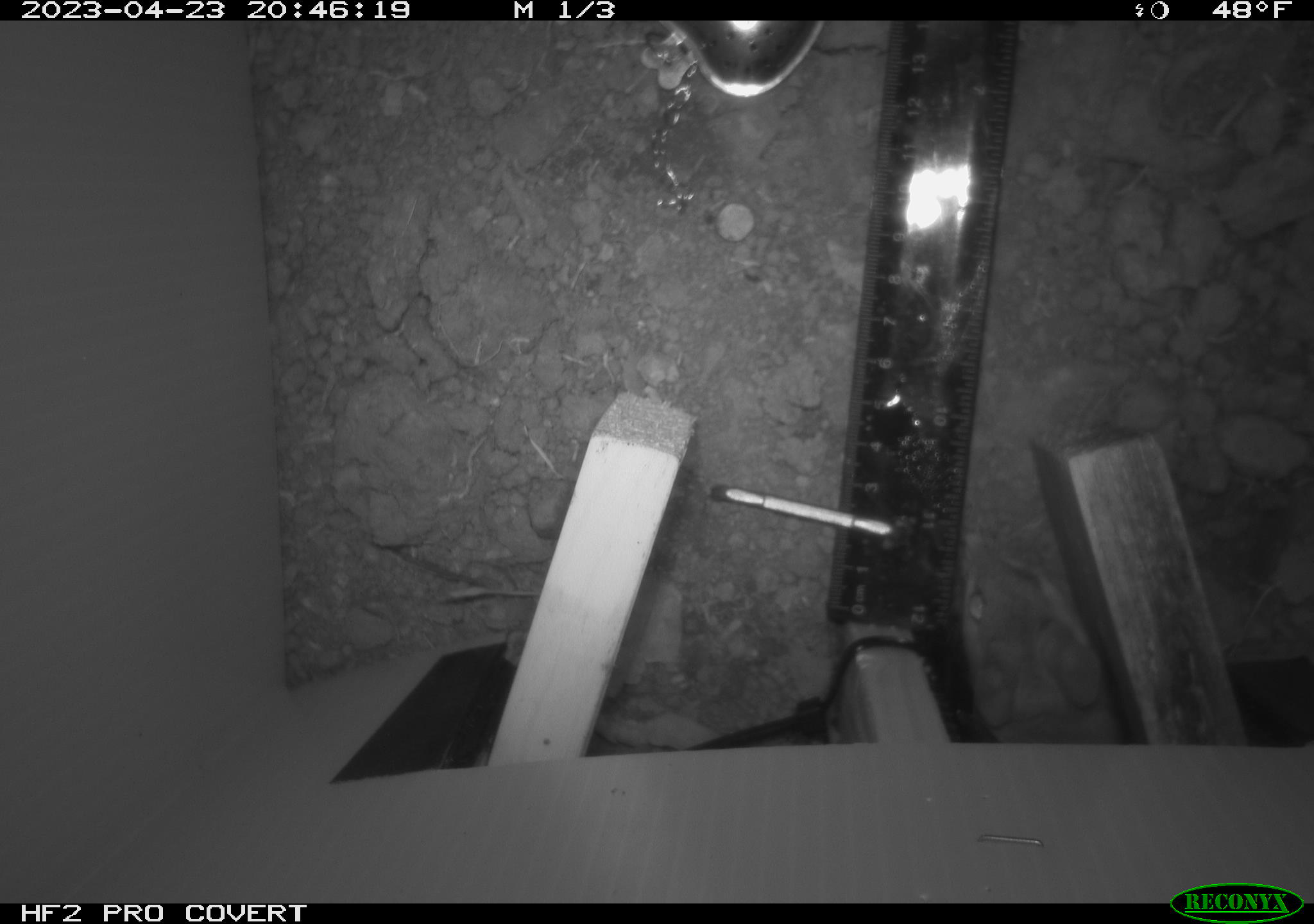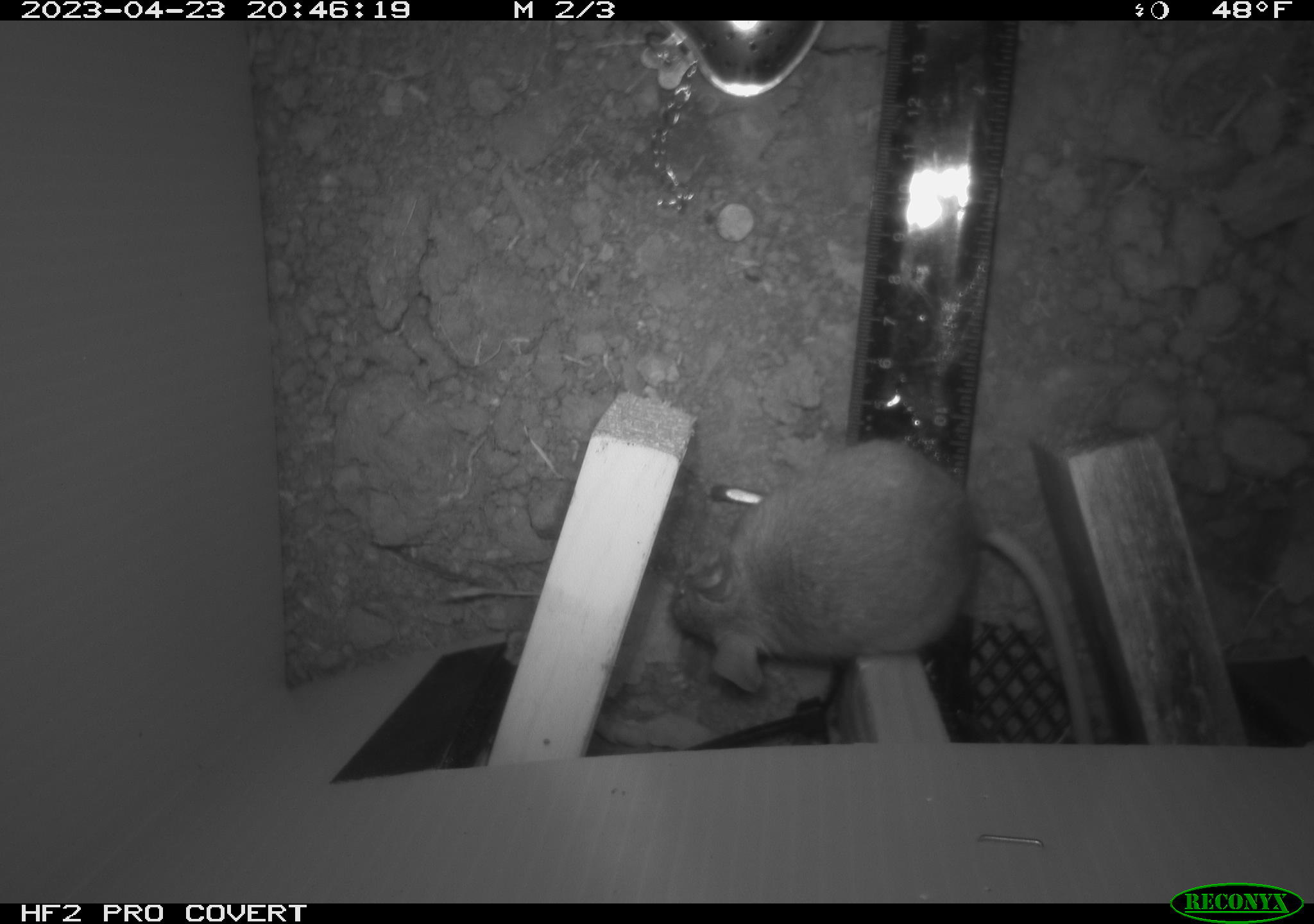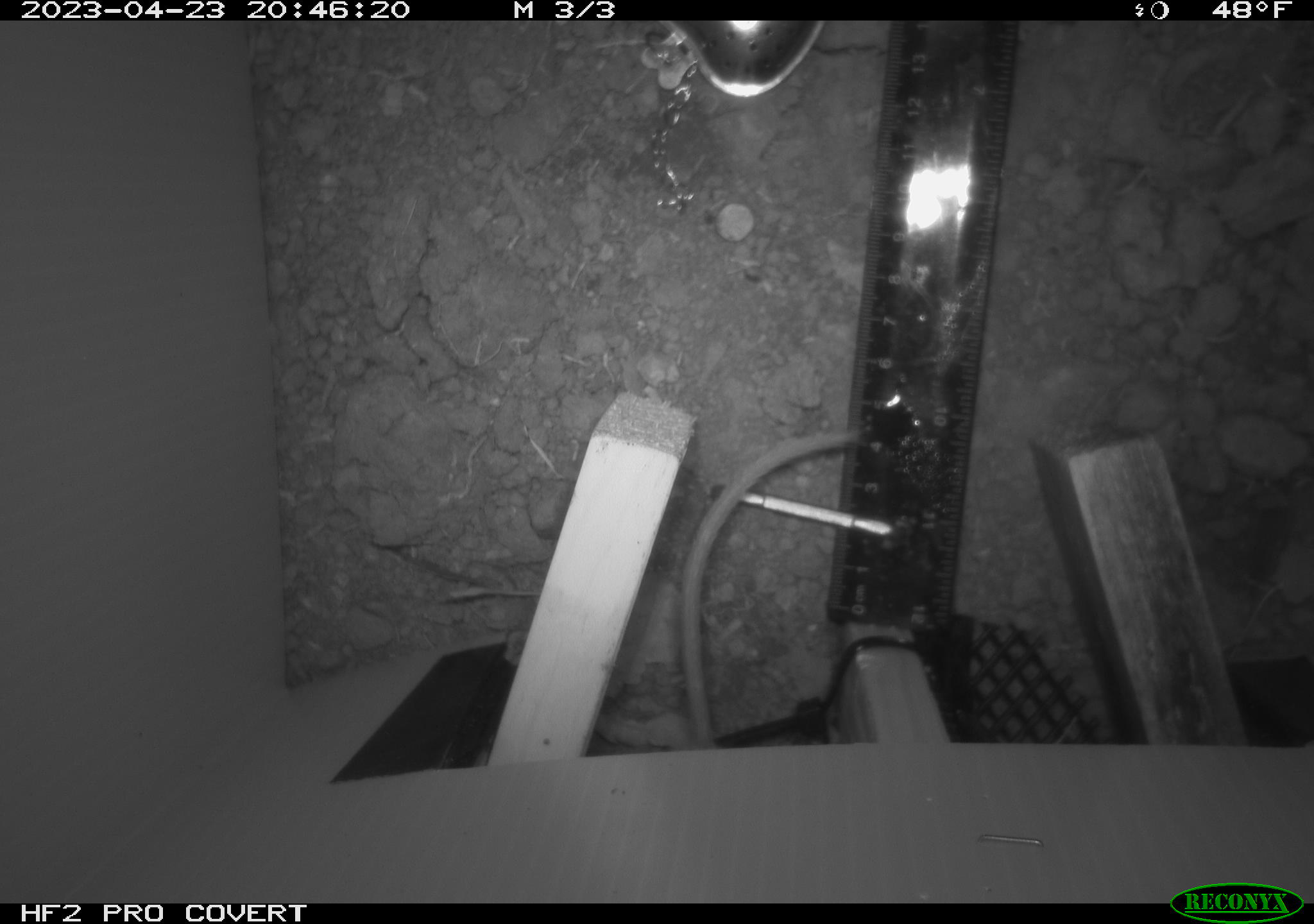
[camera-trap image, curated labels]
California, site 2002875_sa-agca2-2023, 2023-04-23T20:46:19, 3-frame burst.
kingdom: Animalia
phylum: Chordata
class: Mammalia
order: Rodentia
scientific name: Rodentia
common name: mouse species